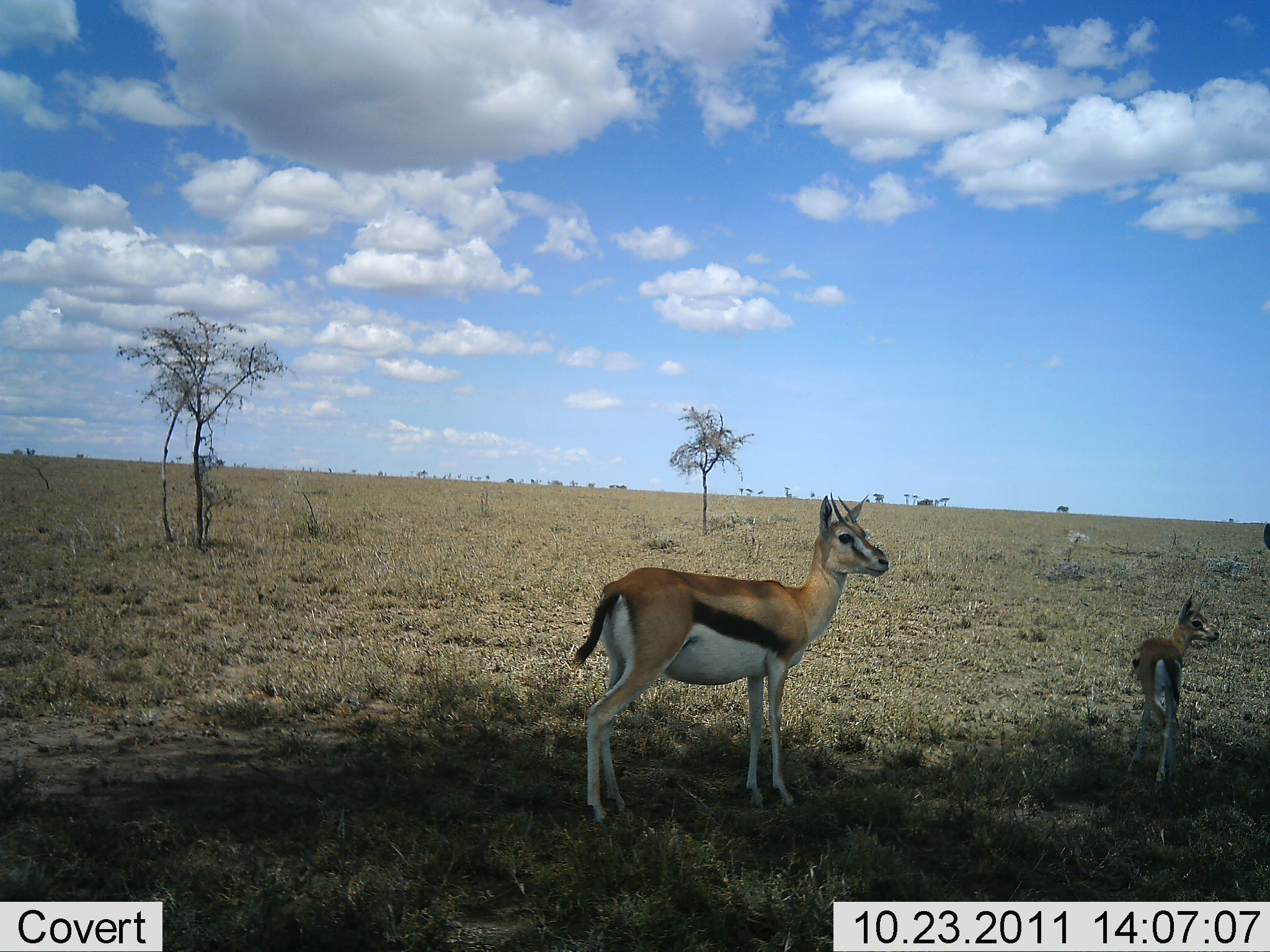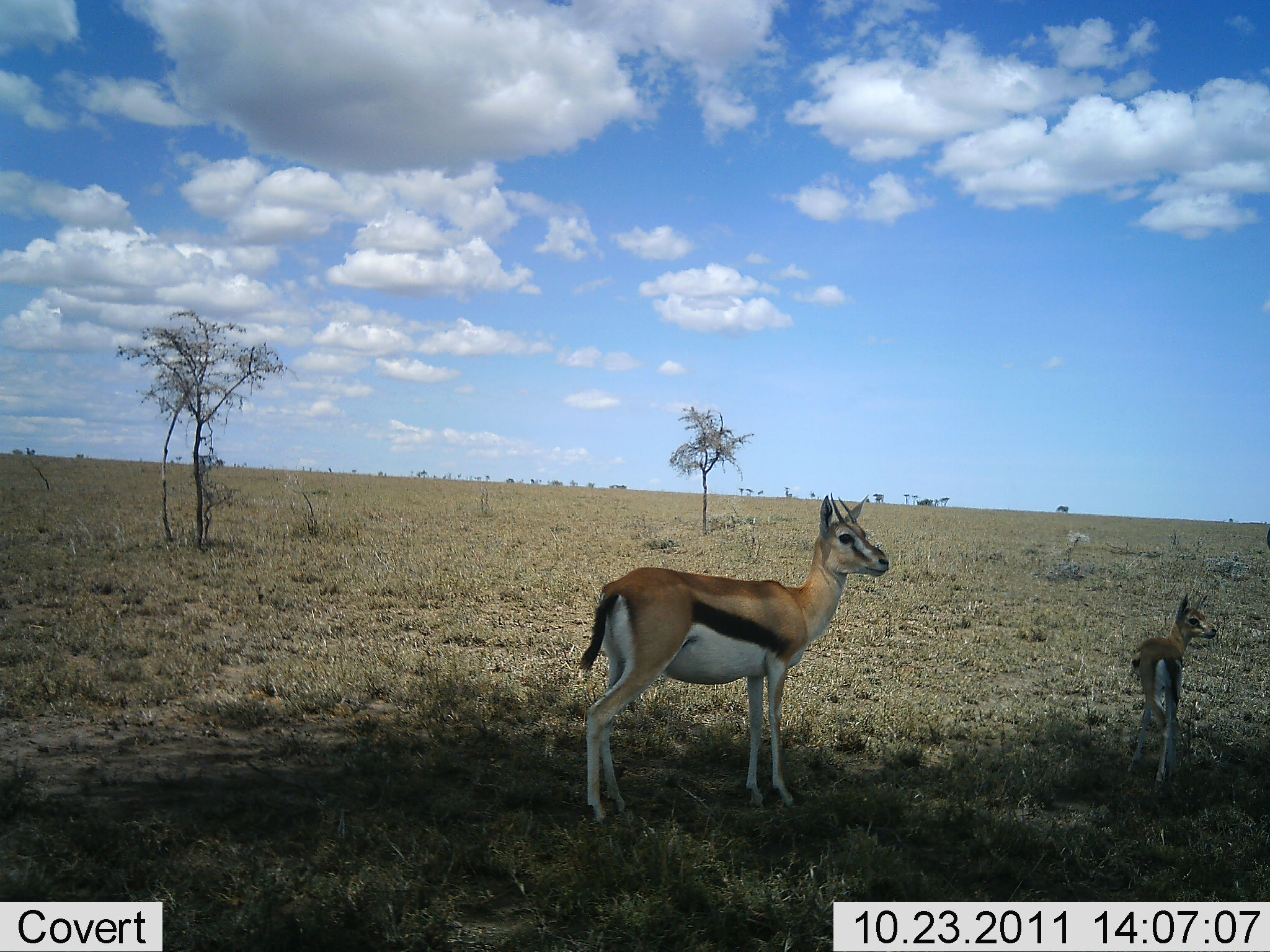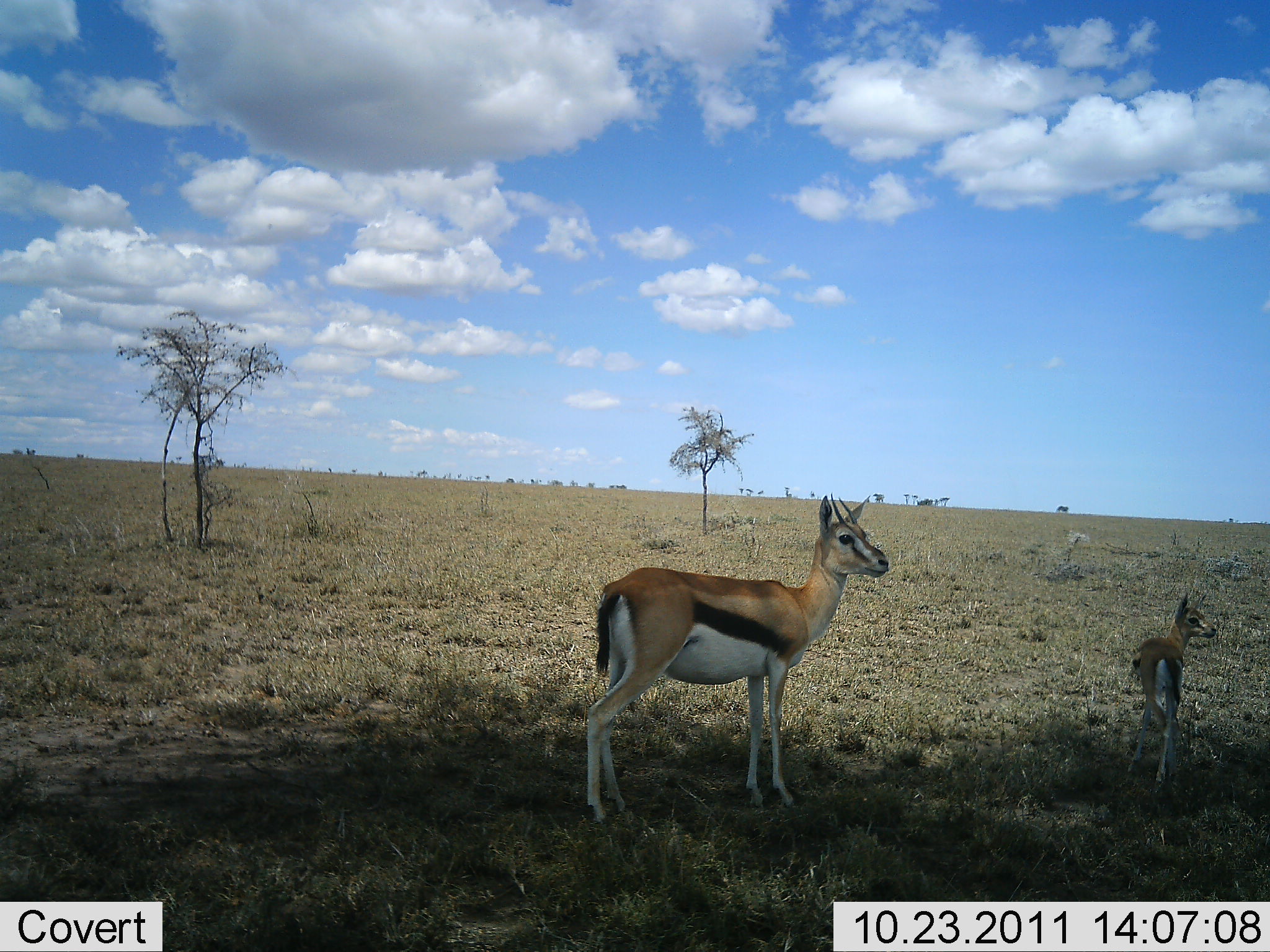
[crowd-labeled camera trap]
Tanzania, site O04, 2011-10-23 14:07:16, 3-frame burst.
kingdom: Animalia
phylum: Chordata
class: Mammalia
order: Artiodactyla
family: Bovidae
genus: Eudorcas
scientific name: Eudorcas thomsonii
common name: thomson's gazelle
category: gazellethomsons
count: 2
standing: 100%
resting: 0%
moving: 0%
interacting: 0%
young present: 50%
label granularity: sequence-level